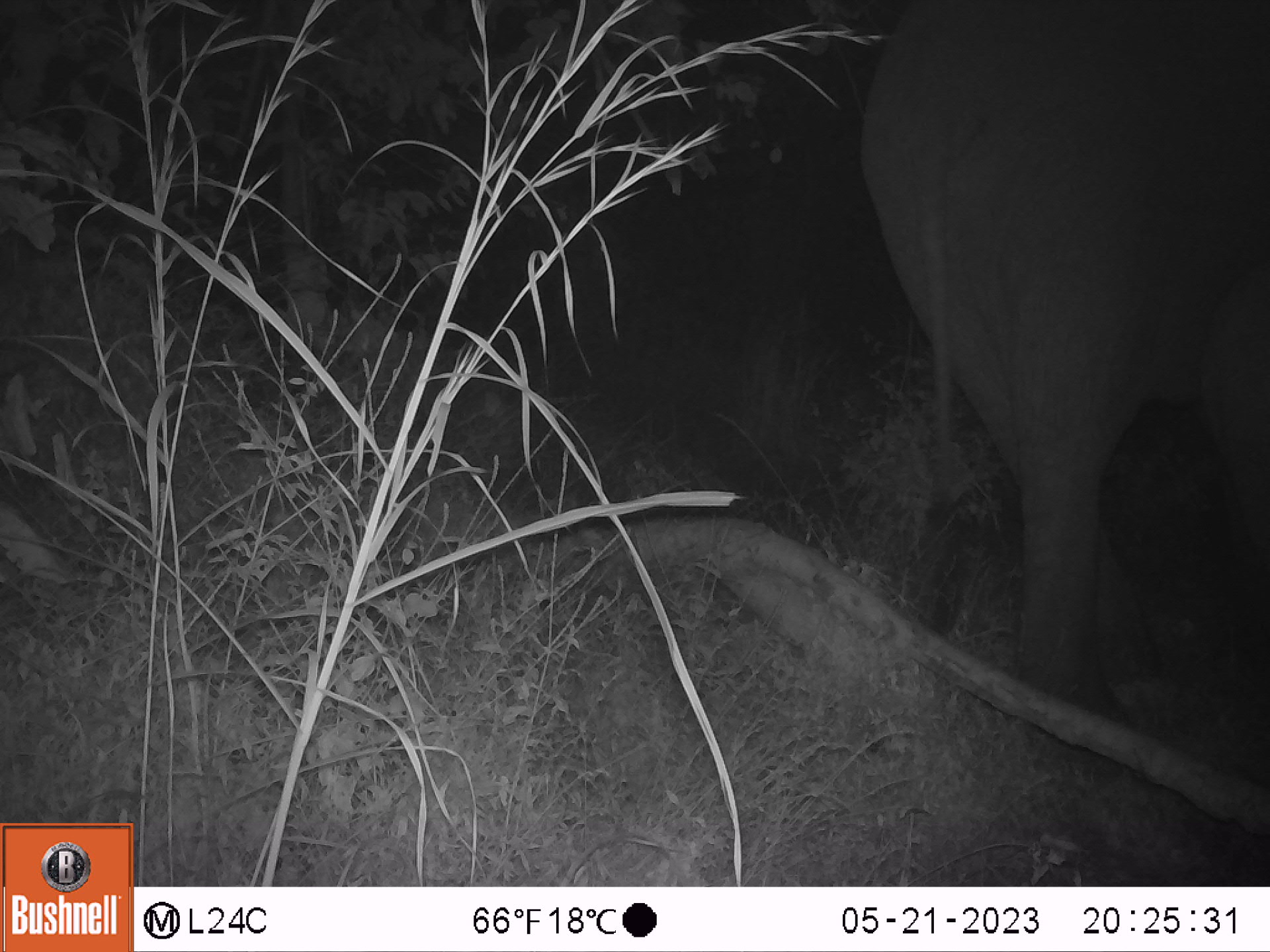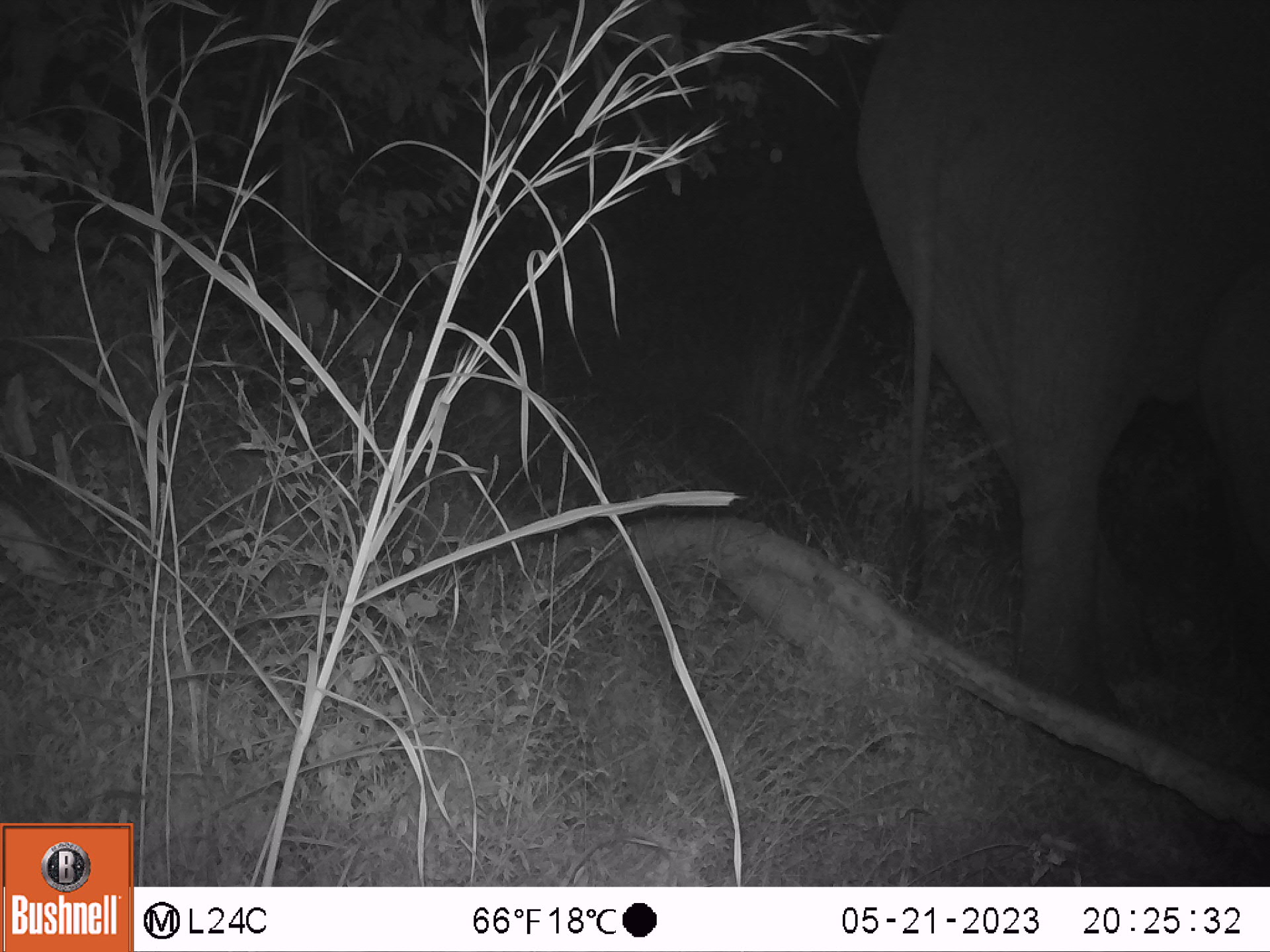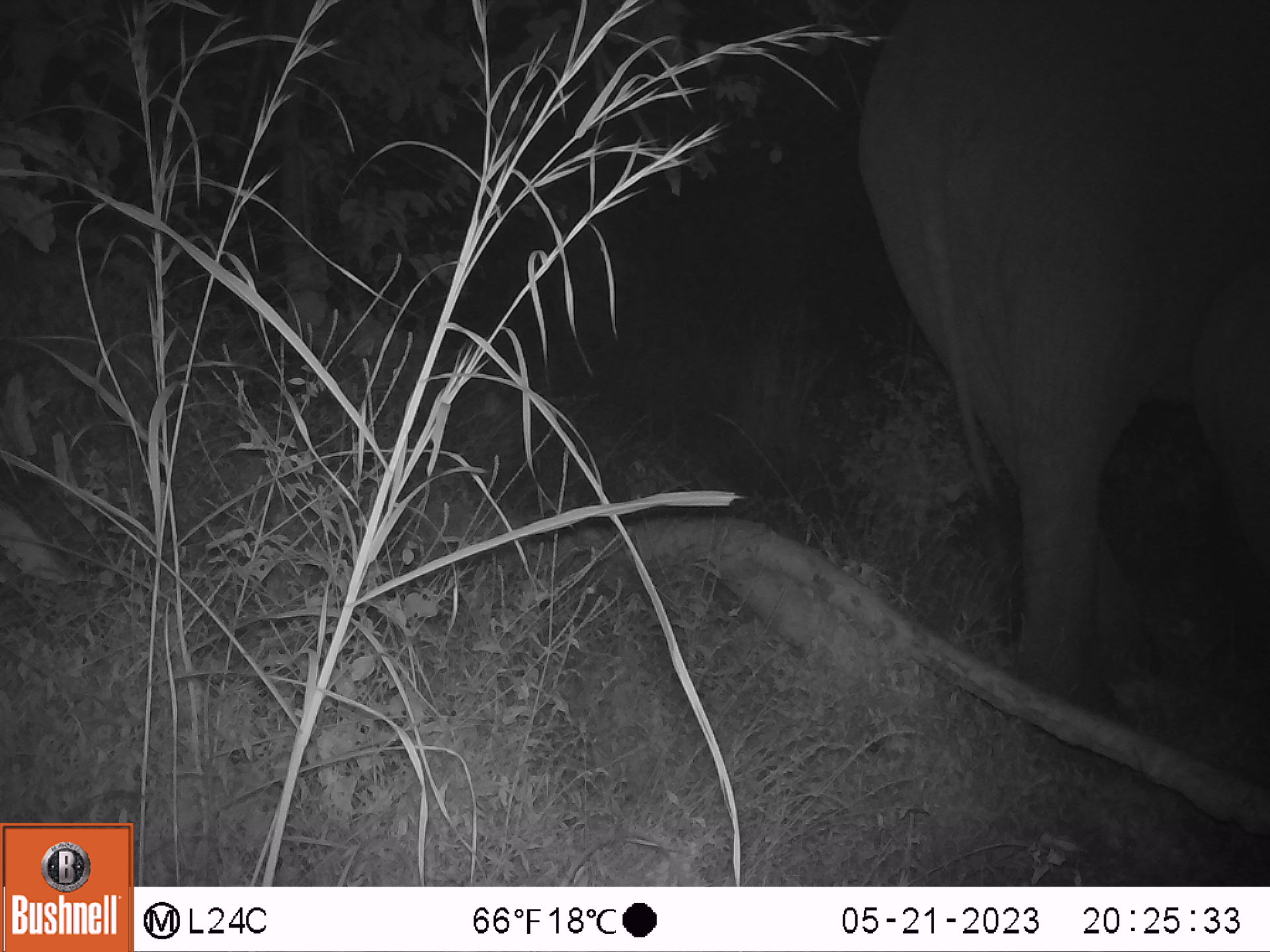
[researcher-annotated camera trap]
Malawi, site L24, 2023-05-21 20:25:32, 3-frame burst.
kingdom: Animalia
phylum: Chordata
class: Mammalia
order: Proboscidea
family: Elephantidae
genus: Loxodonta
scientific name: Loxodonta africana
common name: african savanna elephant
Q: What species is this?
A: African savanna elephant (Loxodonta africana).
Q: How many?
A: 1.